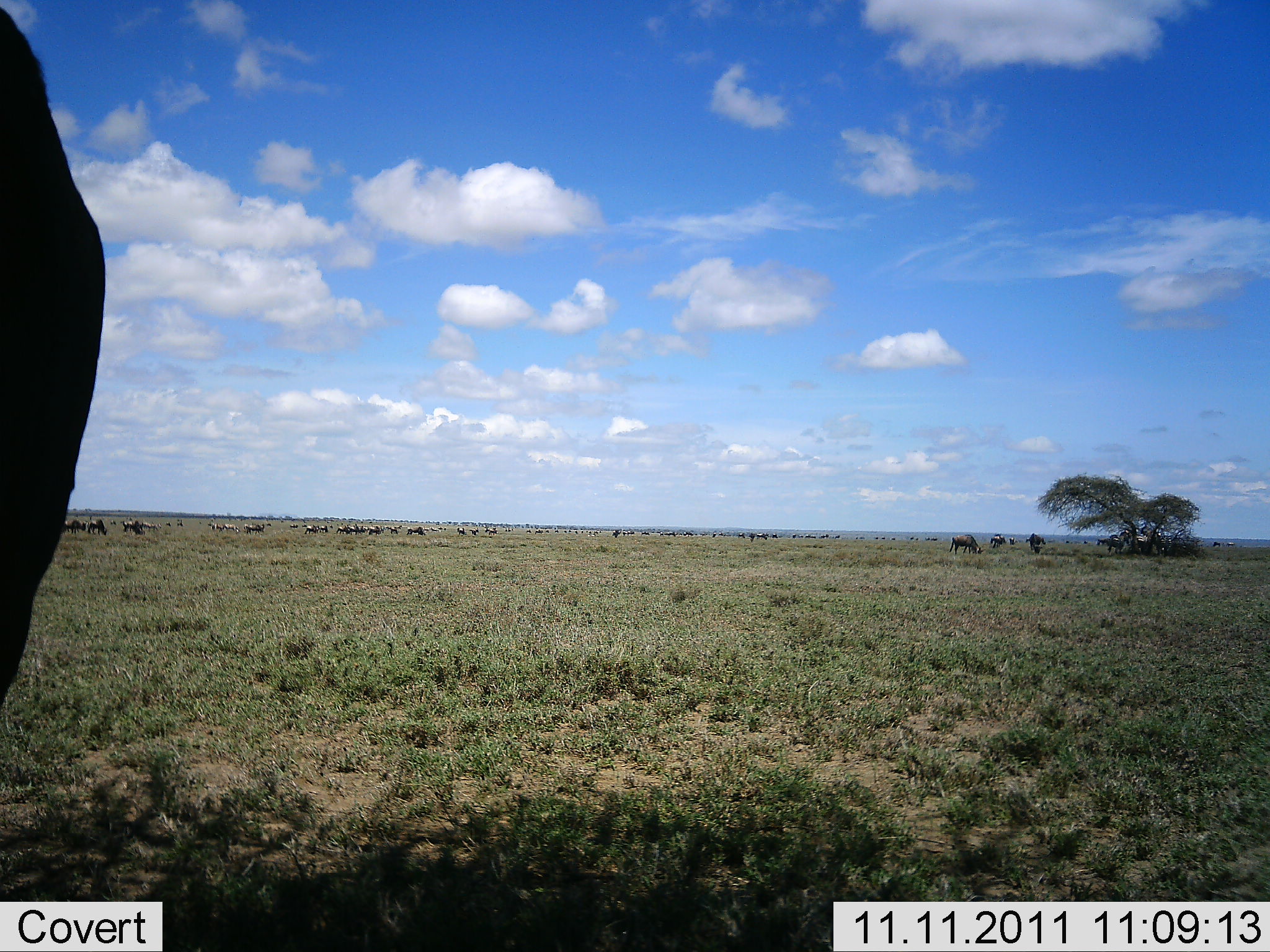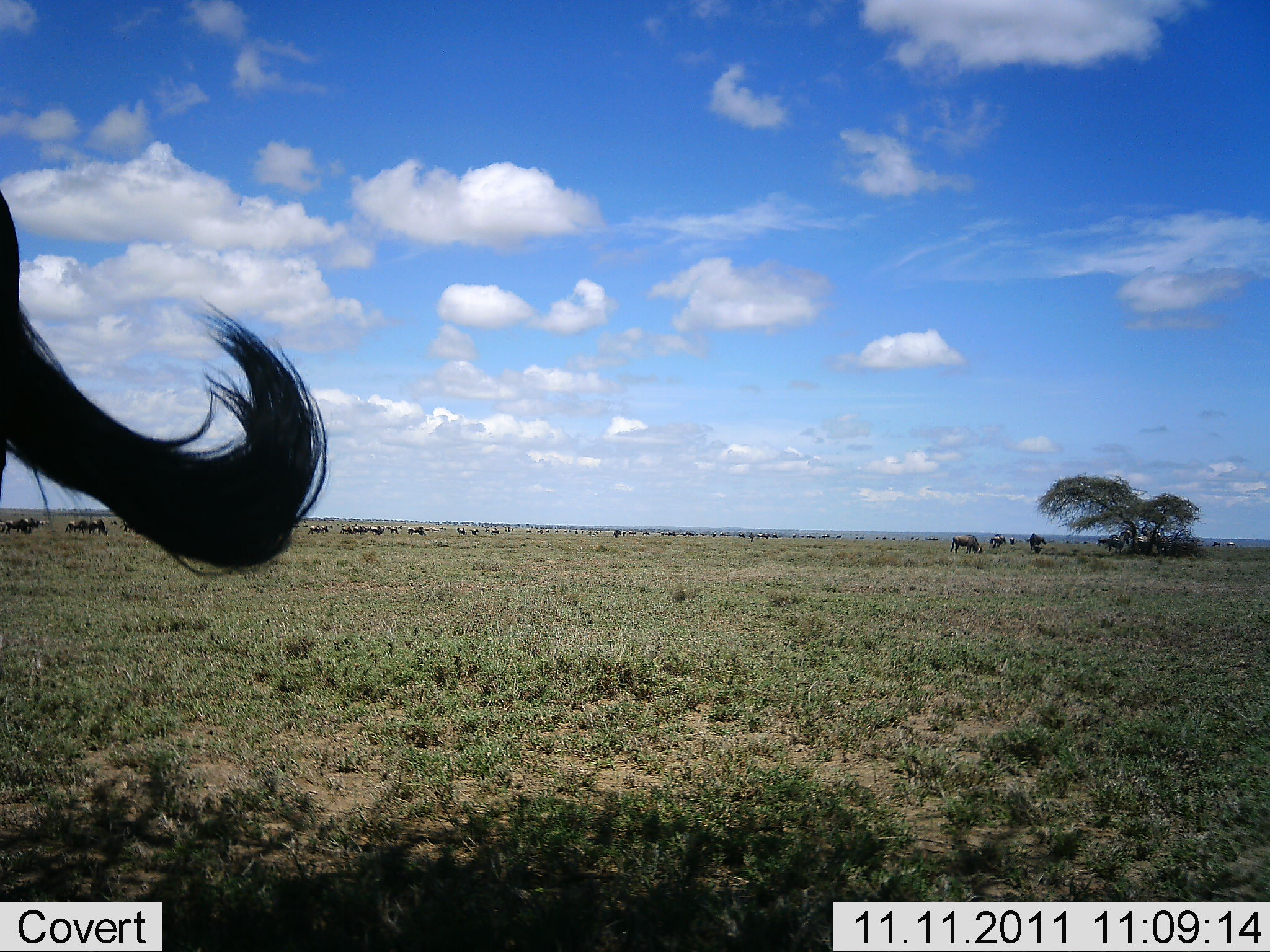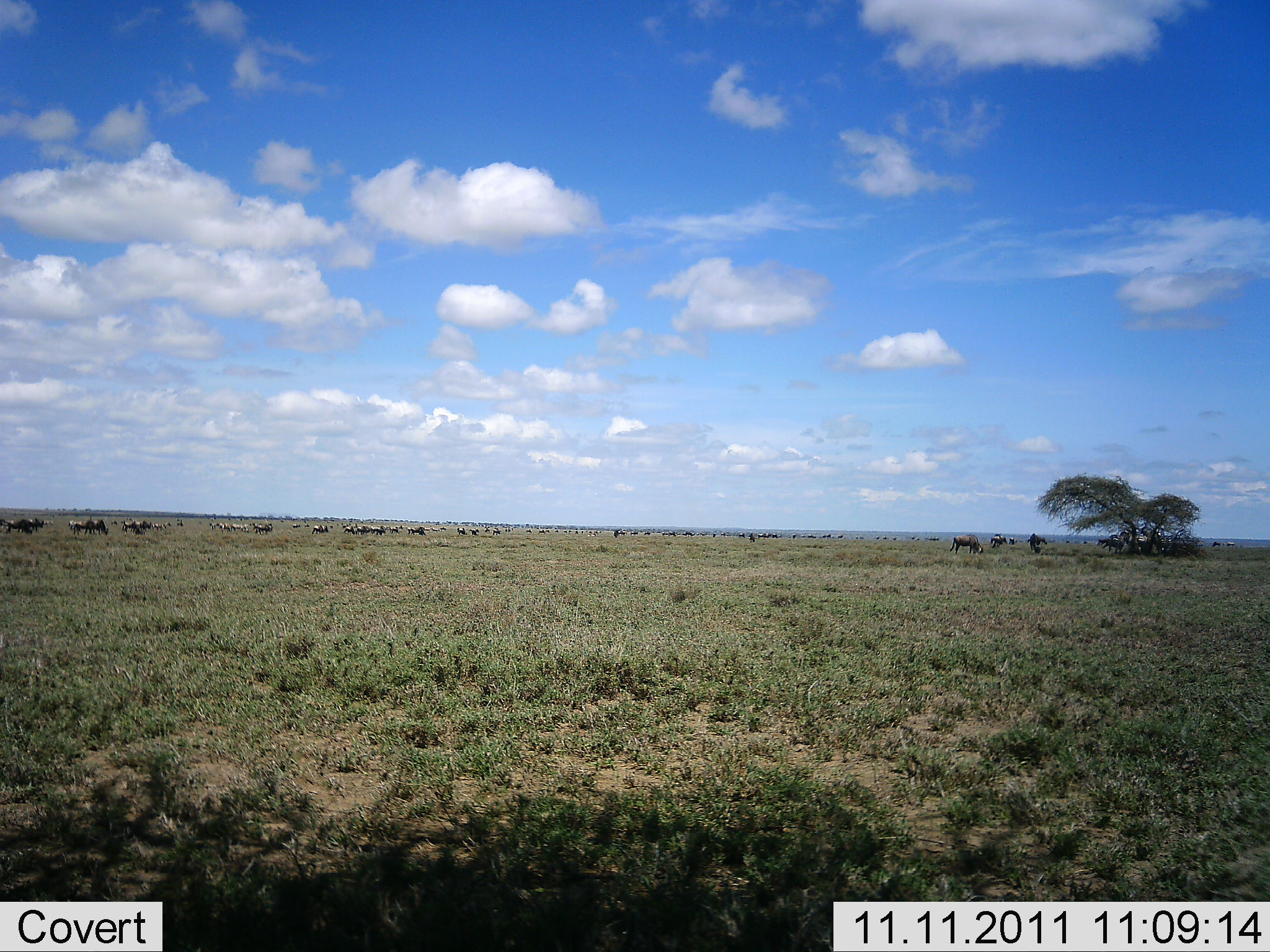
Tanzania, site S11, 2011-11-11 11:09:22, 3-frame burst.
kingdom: Animalia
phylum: Chordata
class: Mammalia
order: Artiodactyla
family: Bovidae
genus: Connochaetes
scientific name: Connochaetes taurinus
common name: blue wildebeest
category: wildebeest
Wildebeest (blue wildebeest) (Connochaetes taurinus), count 11-50. Behavior (volunteer vote fractions): standing 47%, resting 0%, moving 60%, interacting 7%. Young present (vote fraction): 0%. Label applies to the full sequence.